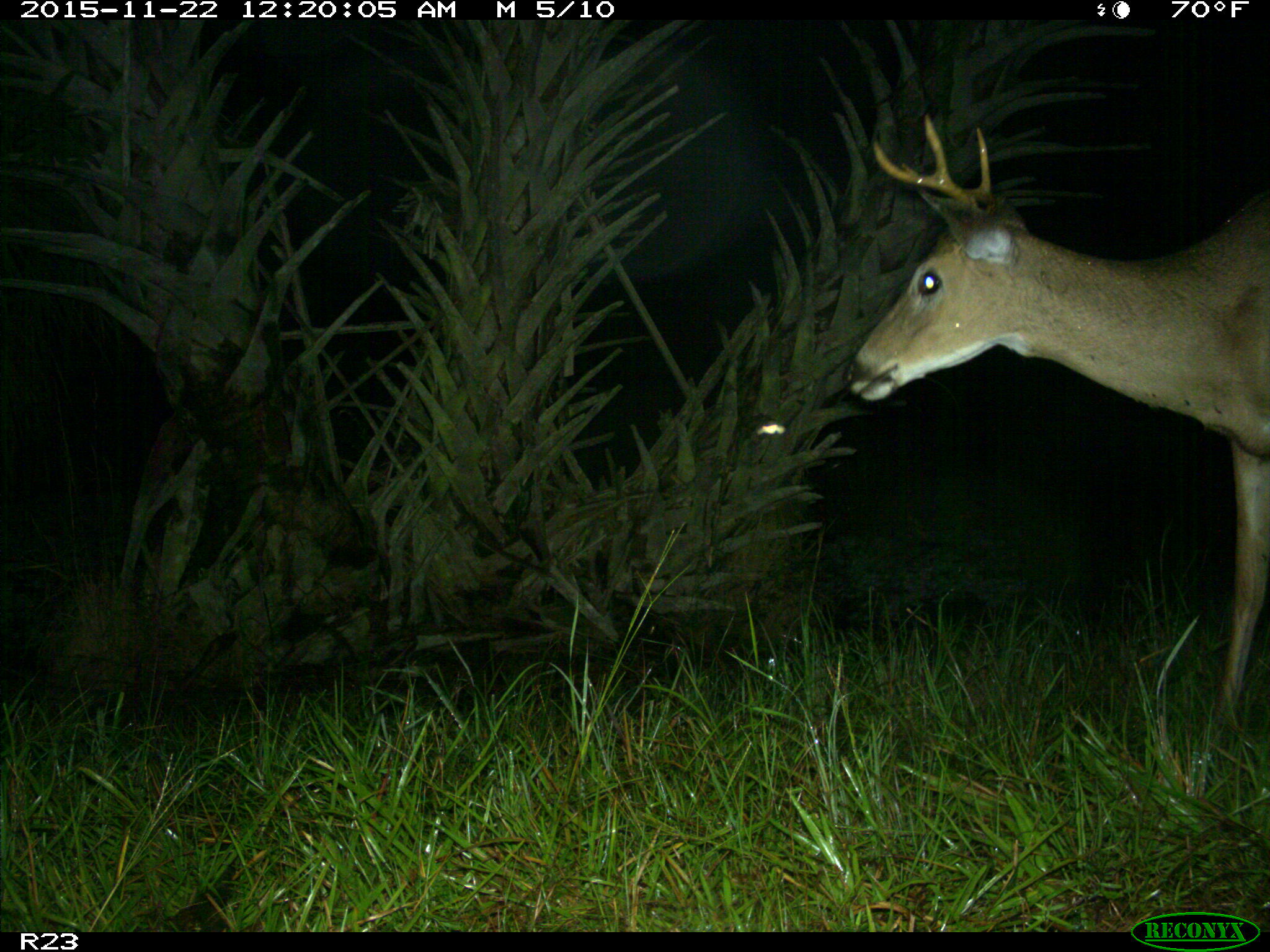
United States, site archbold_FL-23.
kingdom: Animalia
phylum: Chordata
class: Mammalia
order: Artiodactyla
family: Cervidae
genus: Odocoileus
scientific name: Odocoileus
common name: deer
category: unidentified deer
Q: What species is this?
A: Unidentified deer (deer) (Odocoileus).